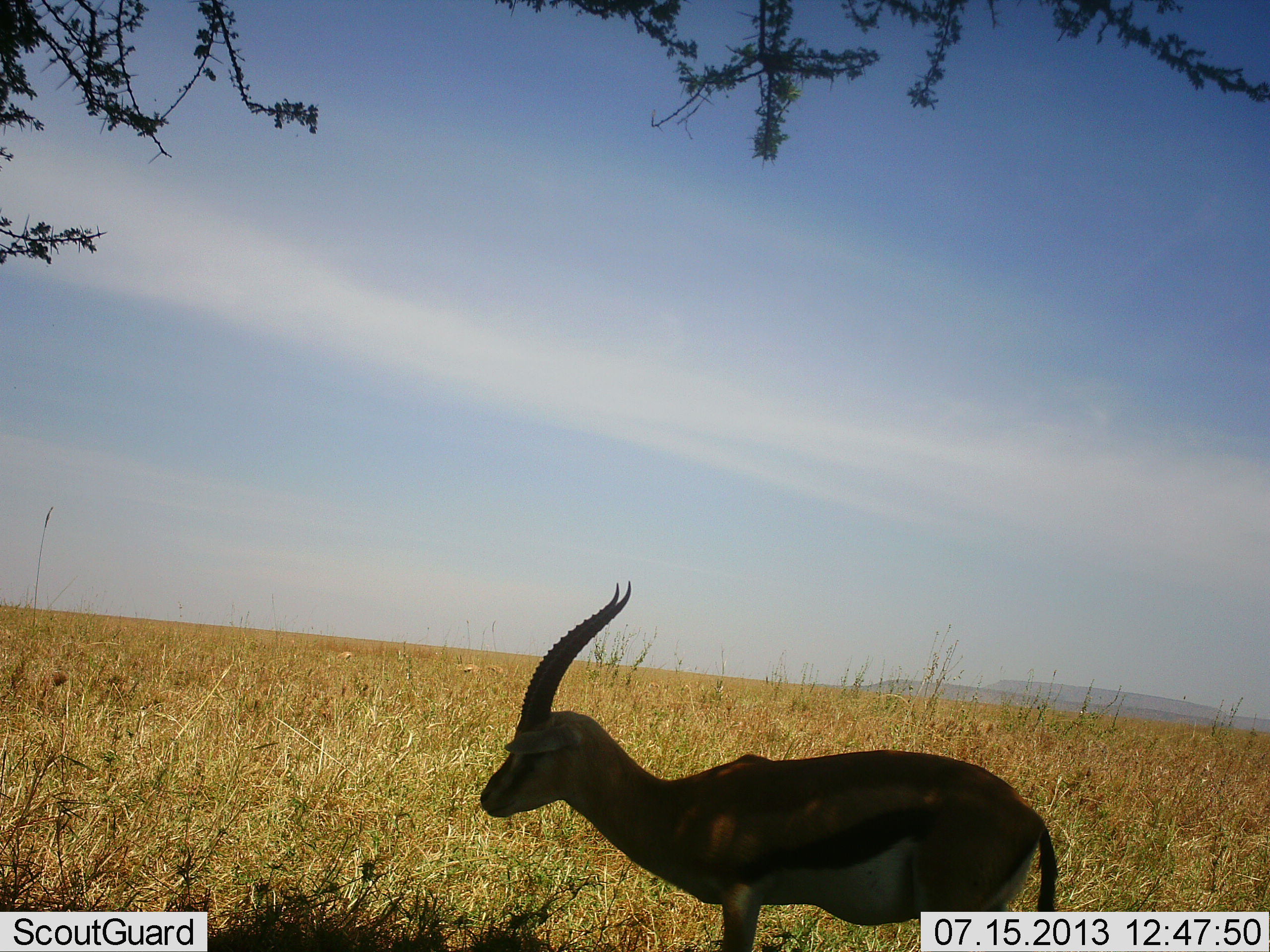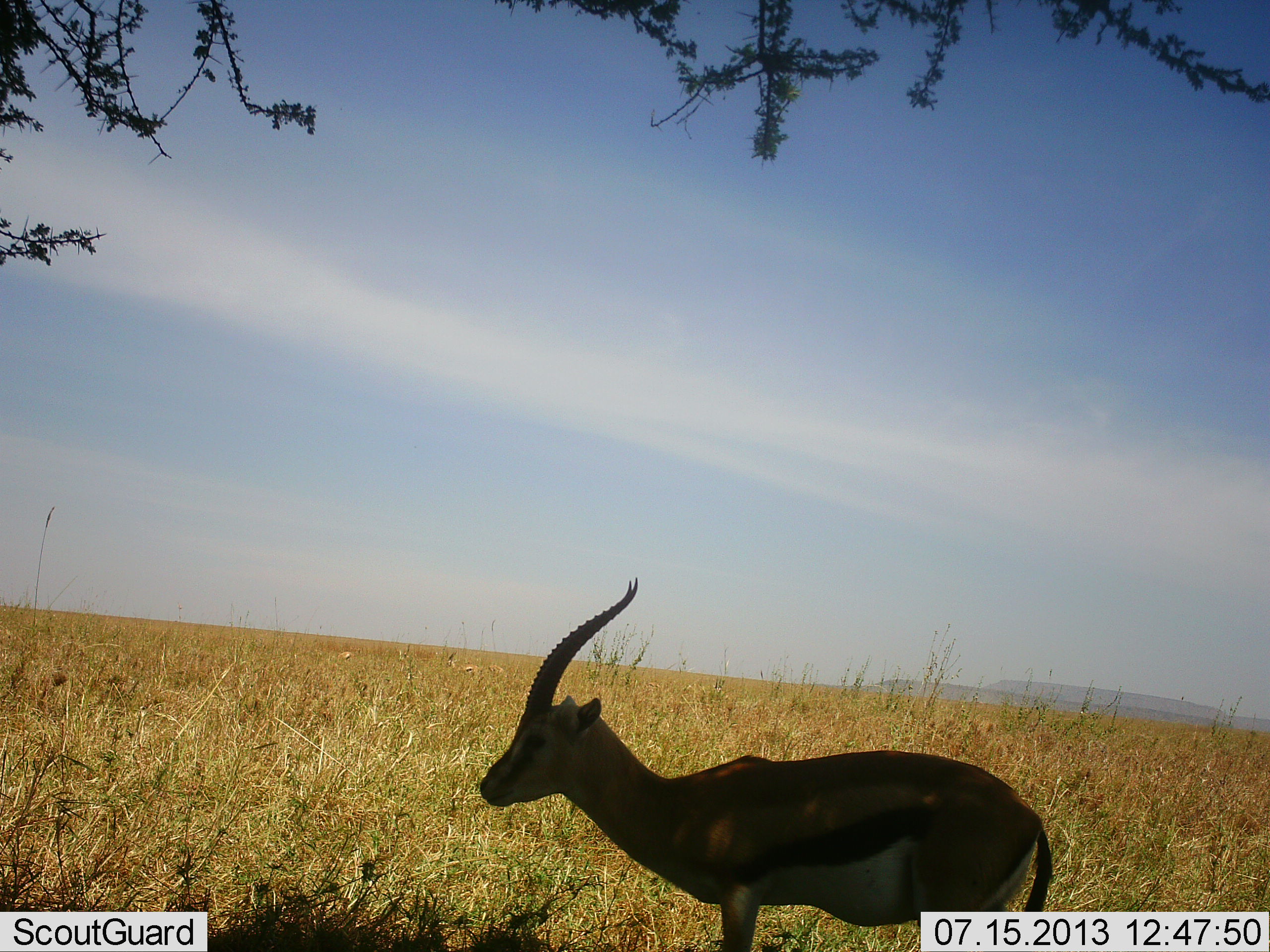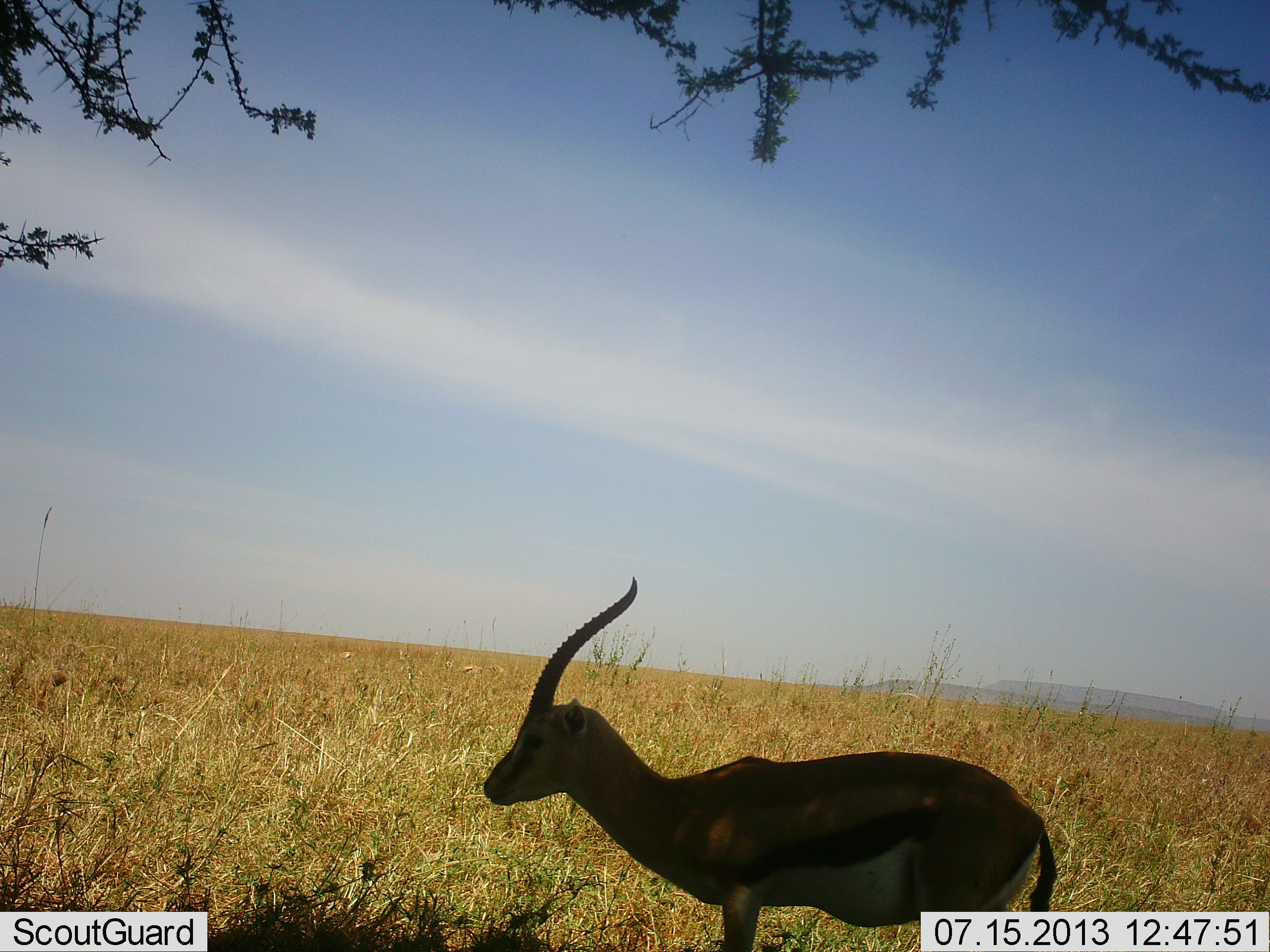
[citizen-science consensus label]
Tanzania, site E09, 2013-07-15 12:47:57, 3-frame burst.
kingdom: Animalia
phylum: Chordata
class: Mammalia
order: Artiodactyla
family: Bovidae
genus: Eudorcas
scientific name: Eudorcas thomsonii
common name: thomson's gazelle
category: gazellethomsons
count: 1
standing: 87%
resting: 4%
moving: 13%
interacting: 0%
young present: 4%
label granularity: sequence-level